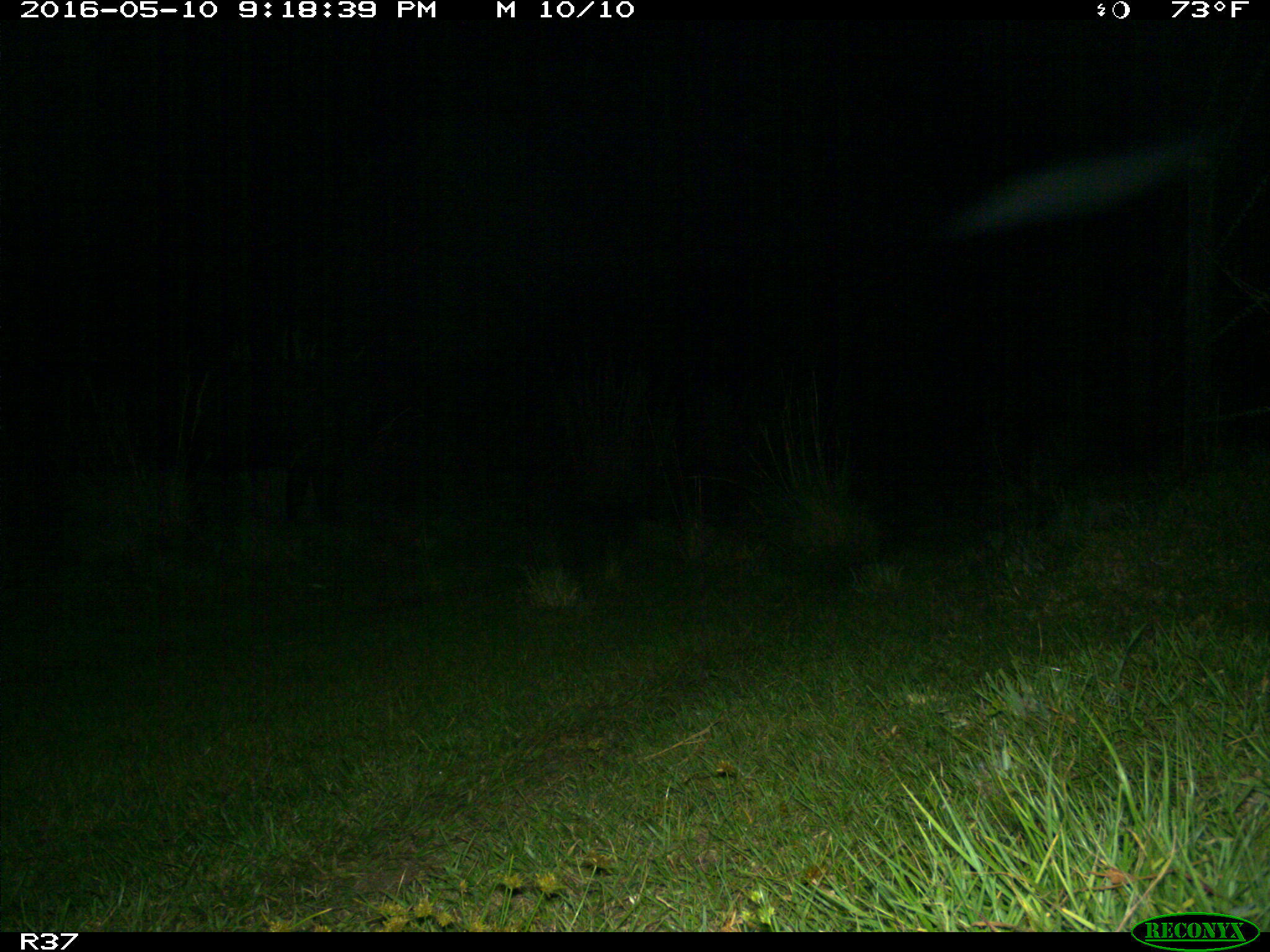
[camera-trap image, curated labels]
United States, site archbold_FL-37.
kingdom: Animalia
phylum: Chordata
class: Mammalia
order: Artiodactyla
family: Bovidae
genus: Bos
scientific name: Bos taurus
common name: domestic cow